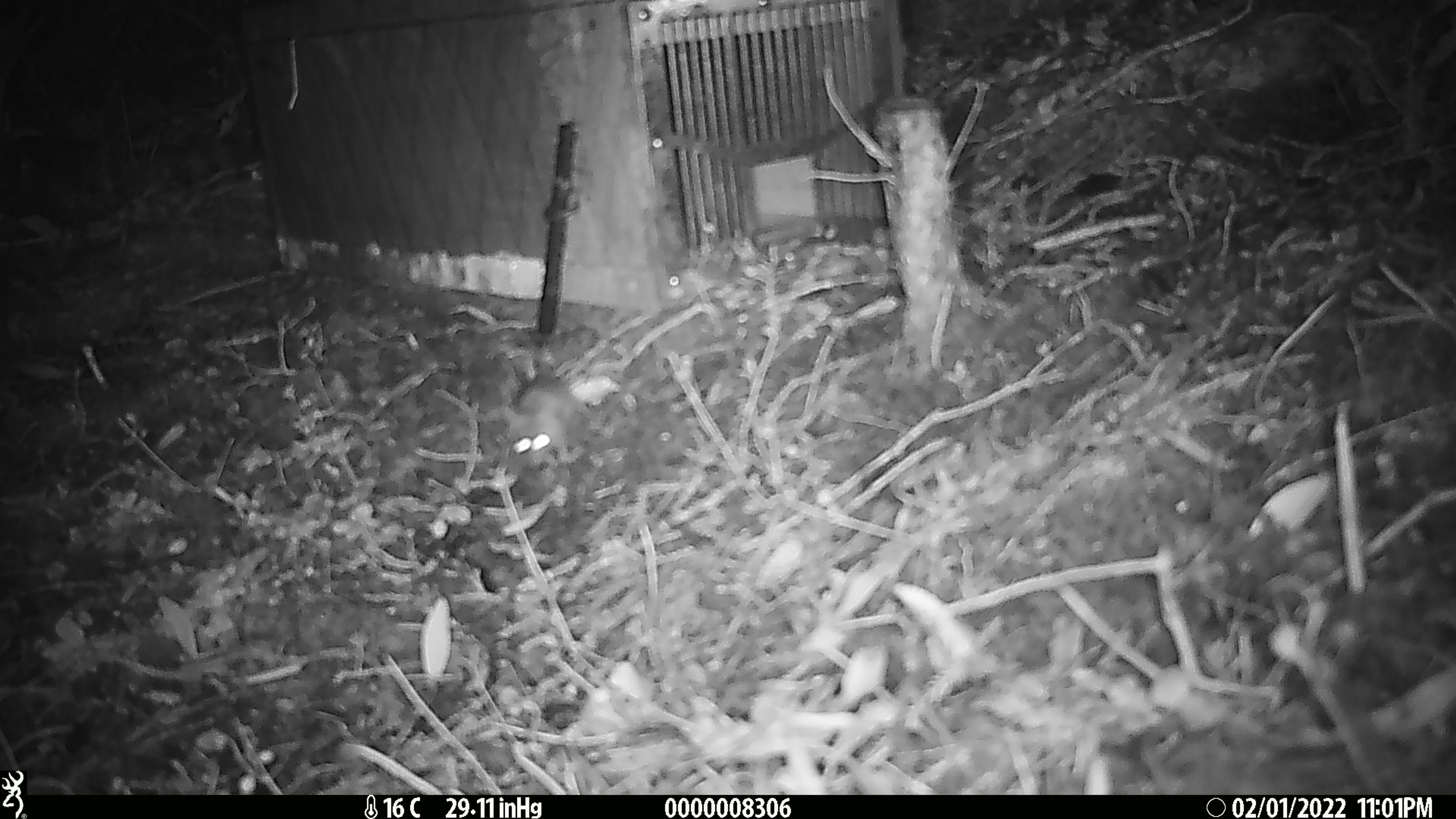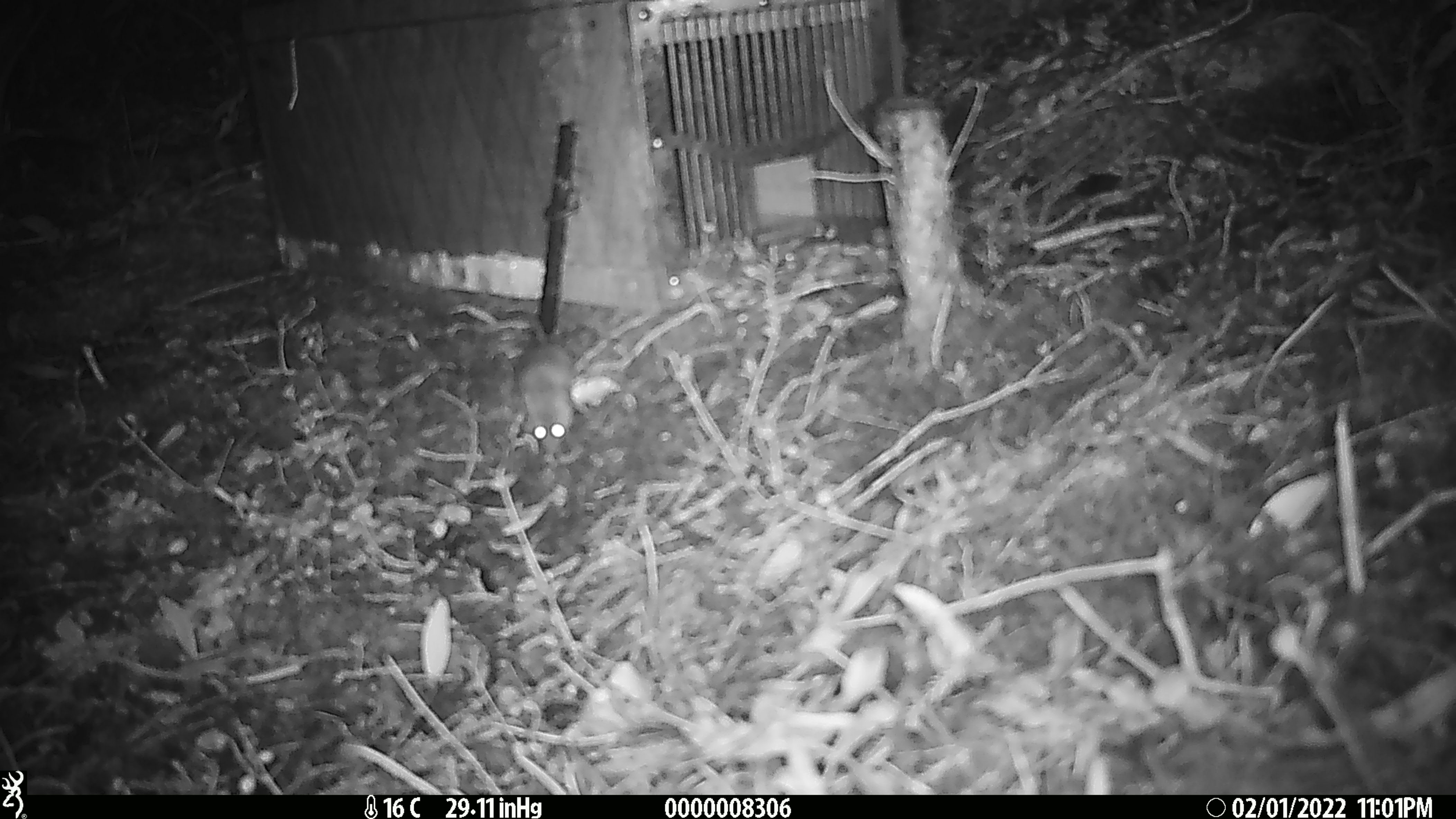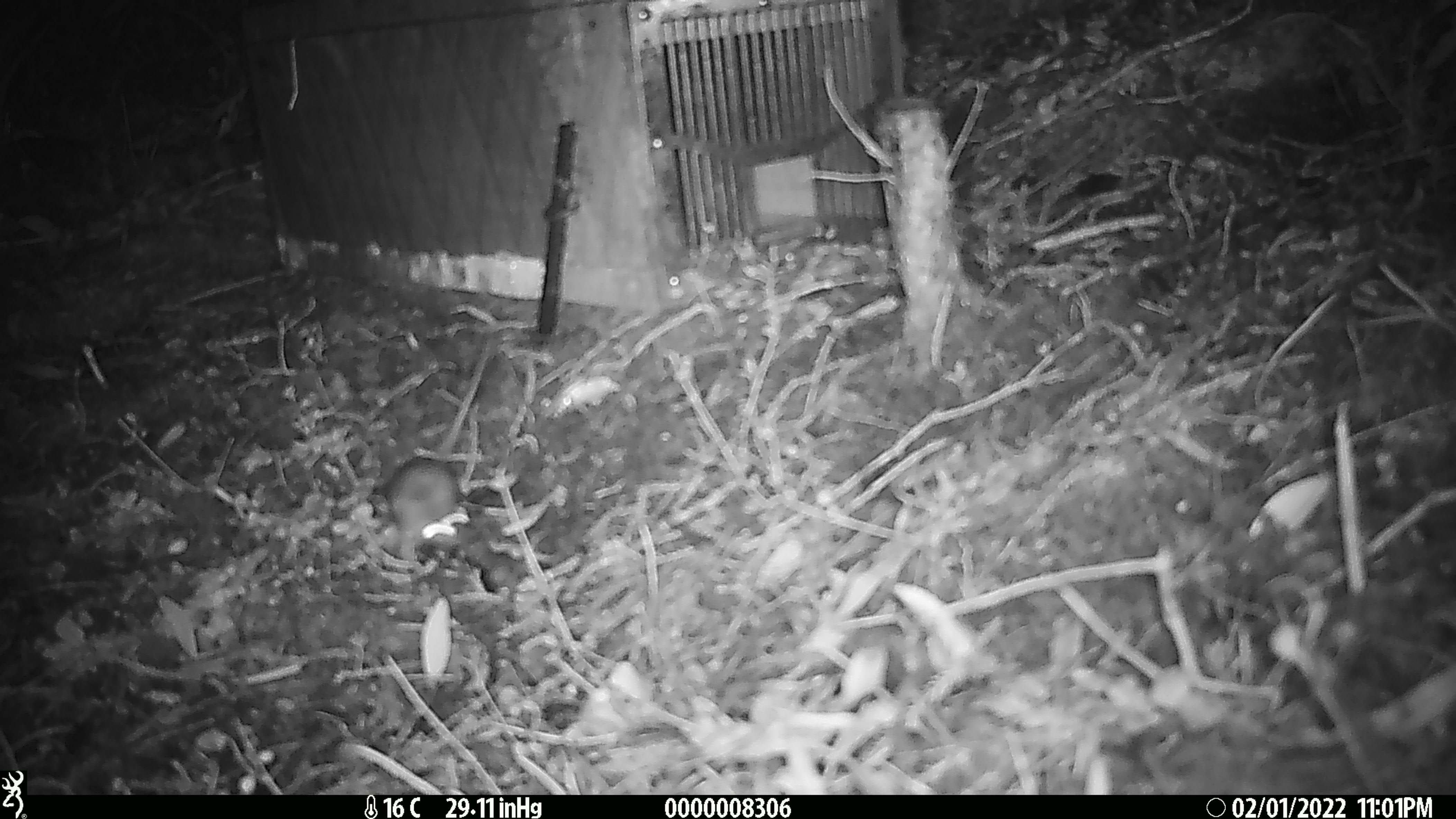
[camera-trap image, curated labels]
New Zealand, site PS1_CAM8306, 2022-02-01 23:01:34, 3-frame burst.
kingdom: Animalia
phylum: Chordata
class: Mammalia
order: Rodentia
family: Muridae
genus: Mus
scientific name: Mus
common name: mouse